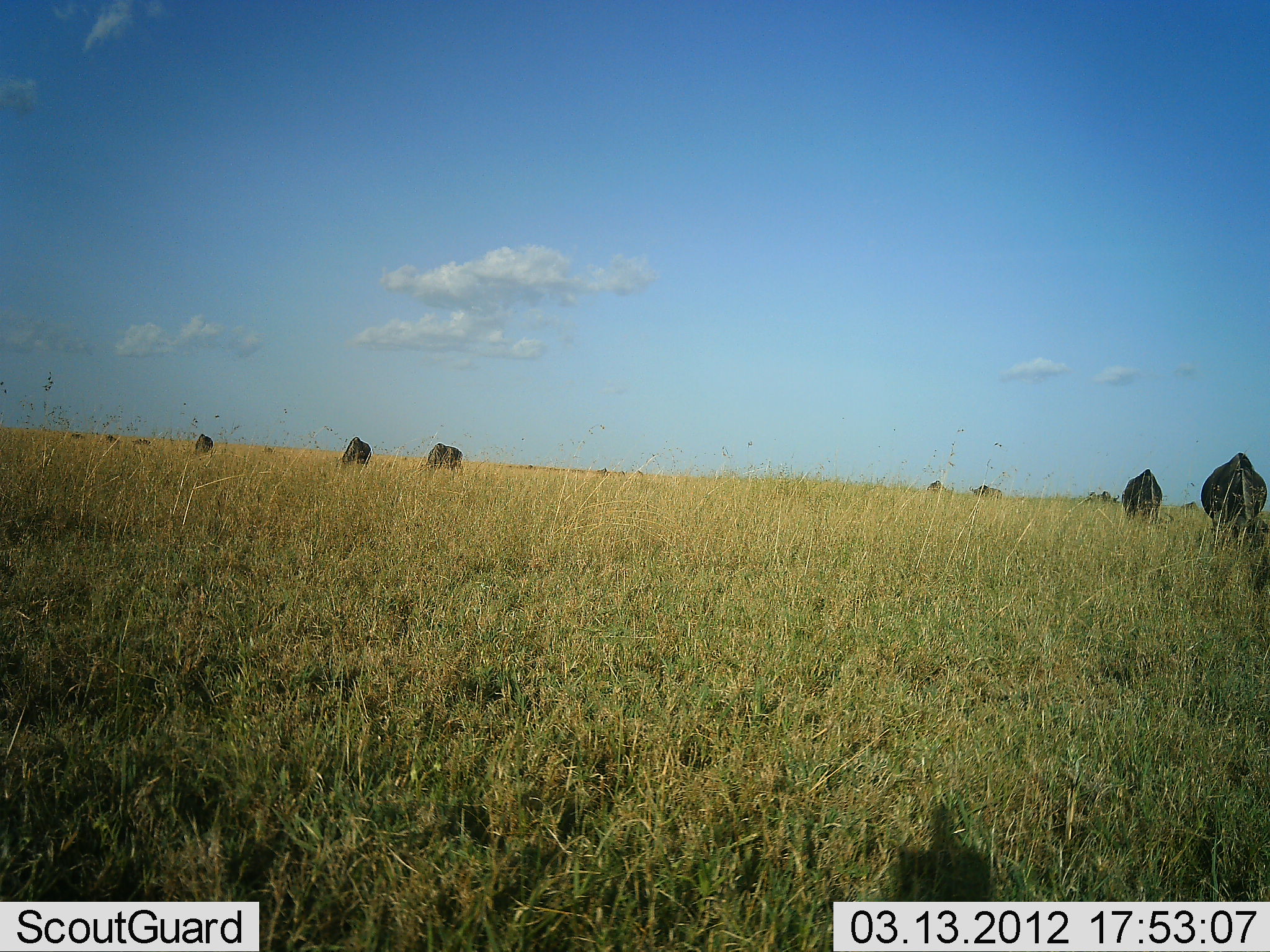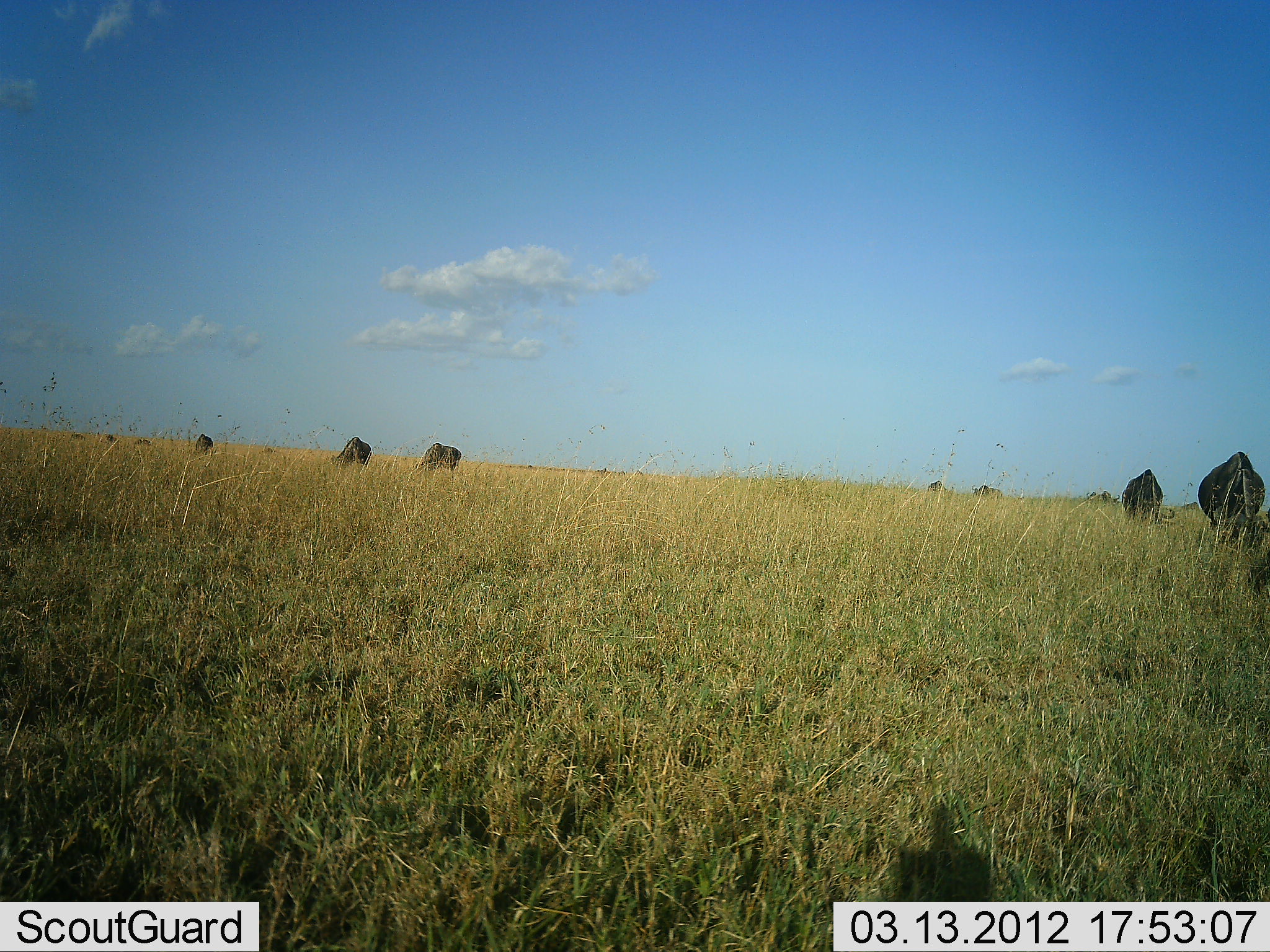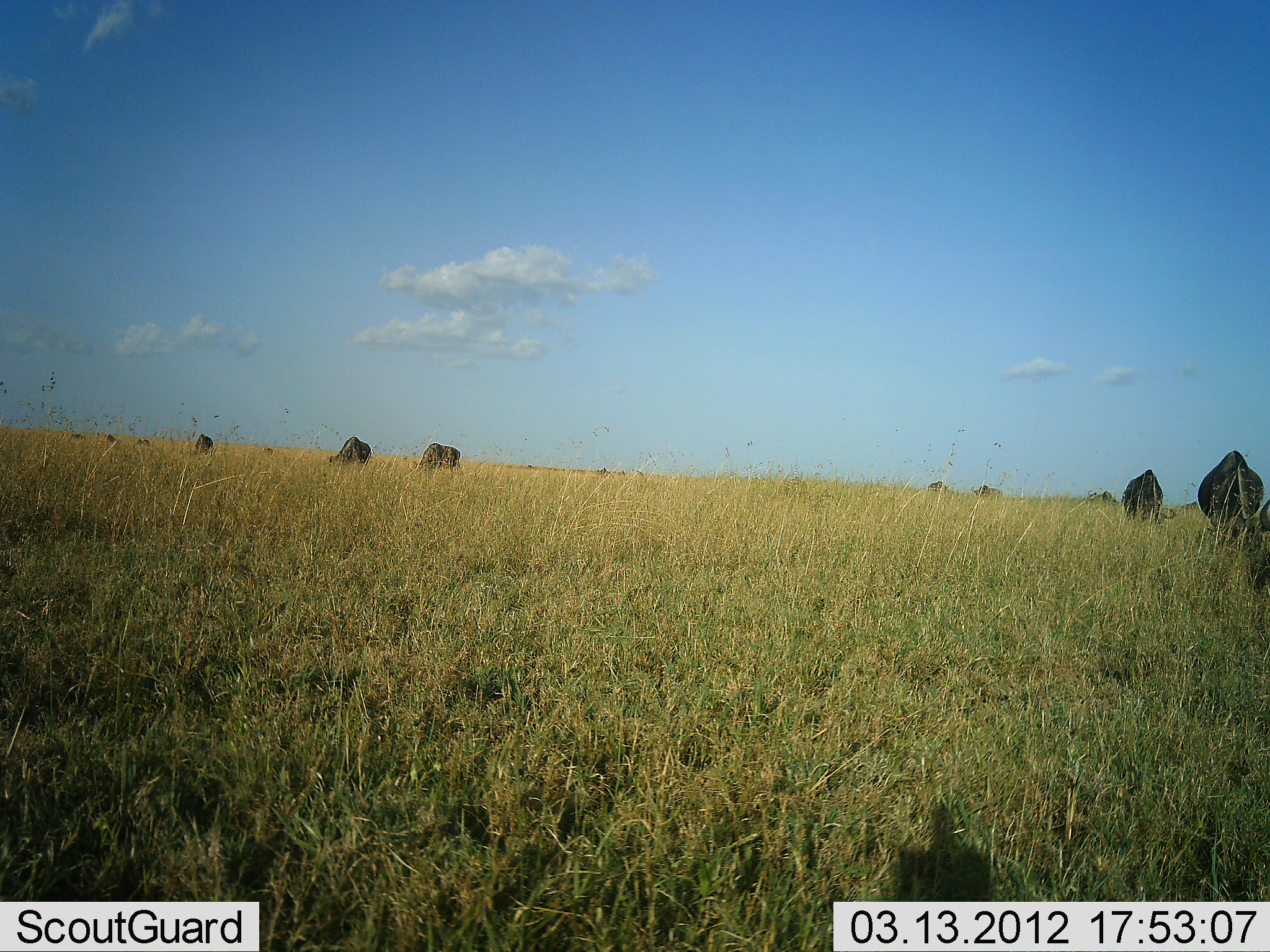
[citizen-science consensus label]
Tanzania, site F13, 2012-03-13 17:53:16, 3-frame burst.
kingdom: Animalia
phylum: Chordata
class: Mammalia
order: Artiodactyla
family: Bovidae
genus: Connochaetes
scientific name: Connochaetes taurinus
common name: blue wildebeest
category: wildebeest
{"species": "wildebeest (blue wildebeest) (Connochaetes taurinus)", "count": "10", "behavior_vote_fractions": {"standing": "44%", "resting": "0%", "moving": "12%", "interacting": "0%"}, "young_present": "0%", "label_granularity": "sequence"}